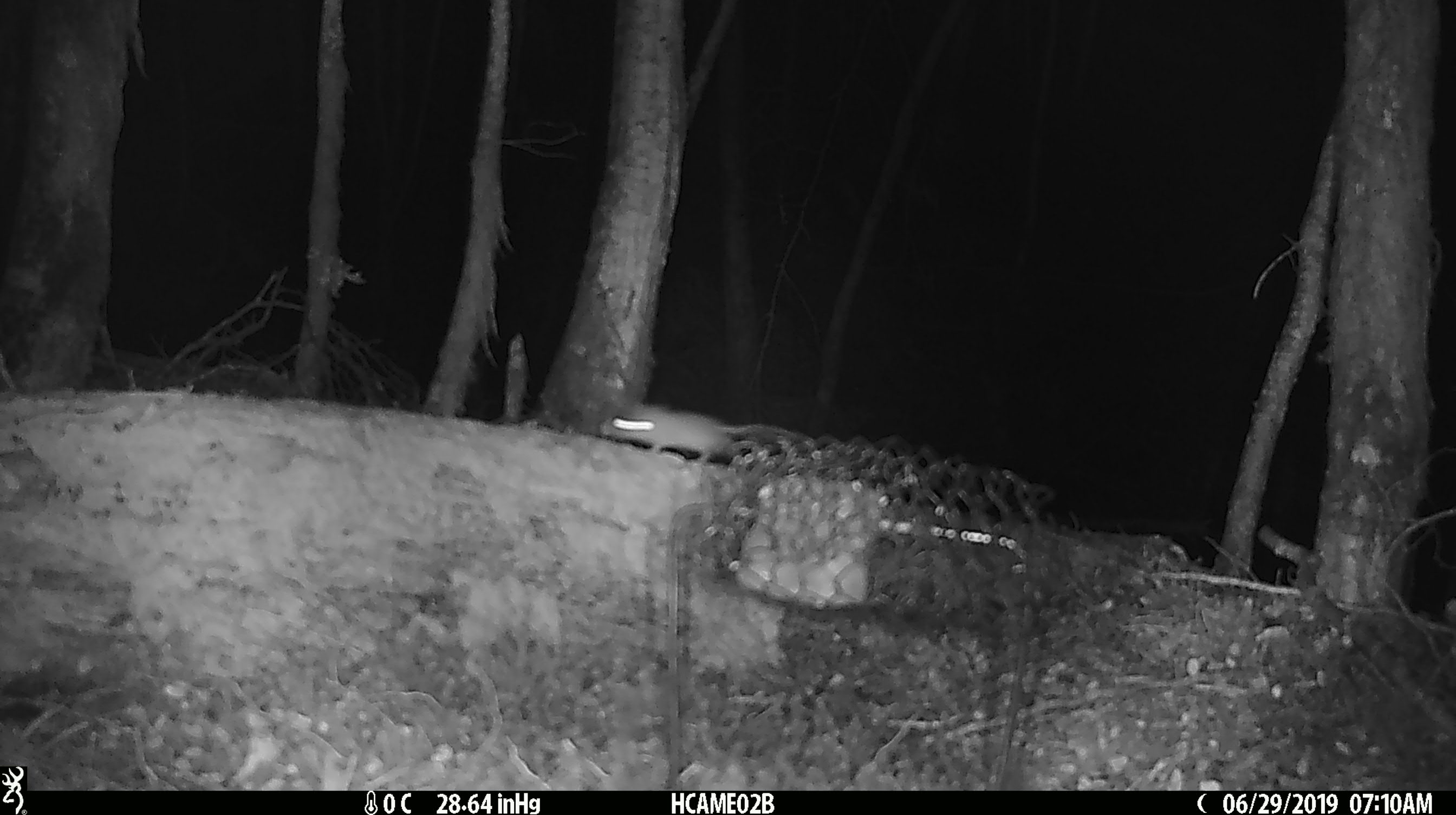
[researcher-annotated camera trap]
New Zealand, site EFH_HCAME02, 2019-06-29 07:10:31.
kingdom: Animalia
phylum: Chordata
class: Mammalia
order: Rodentia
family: Muridae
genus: Mus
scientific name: Mus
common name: mouse